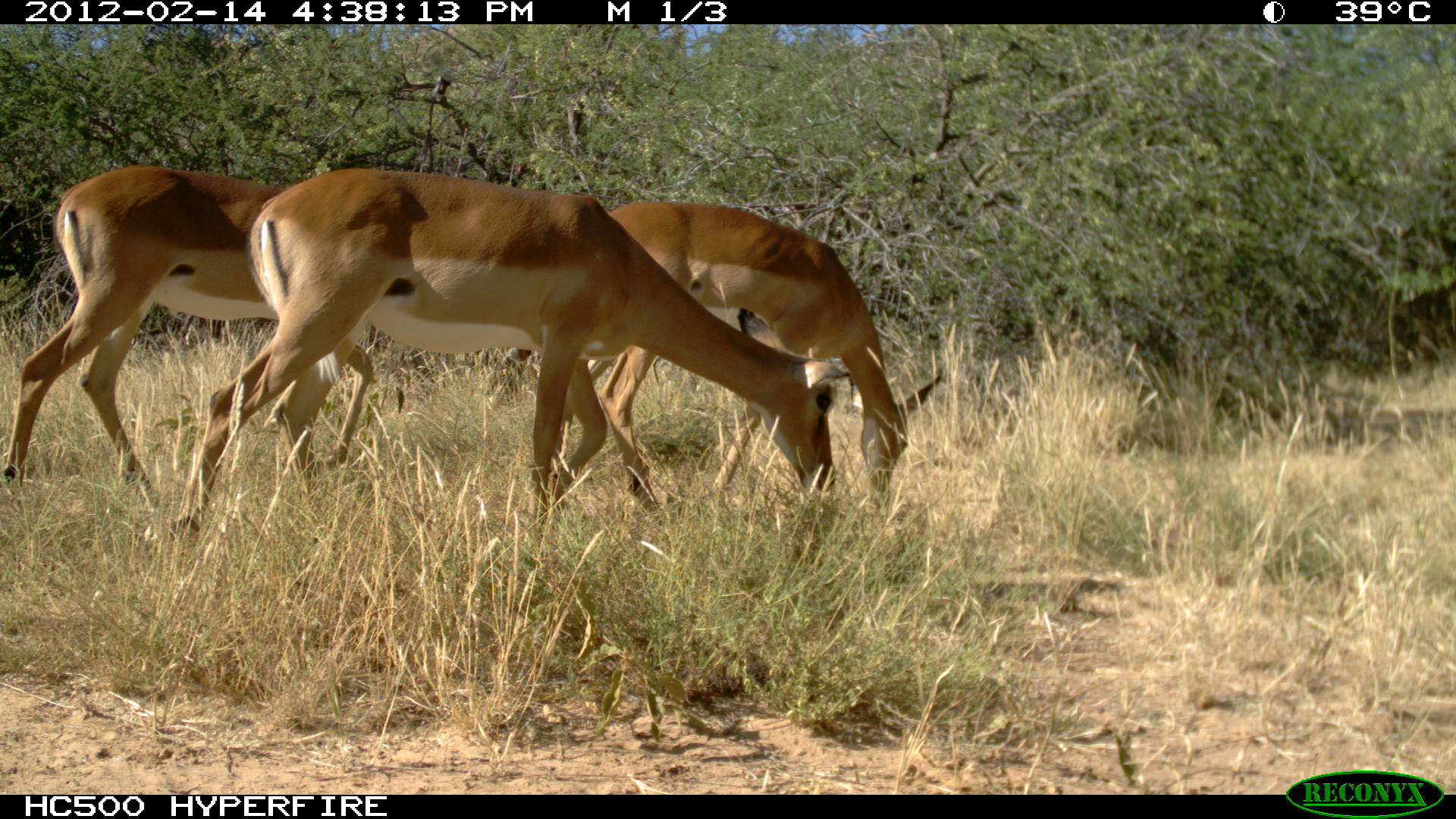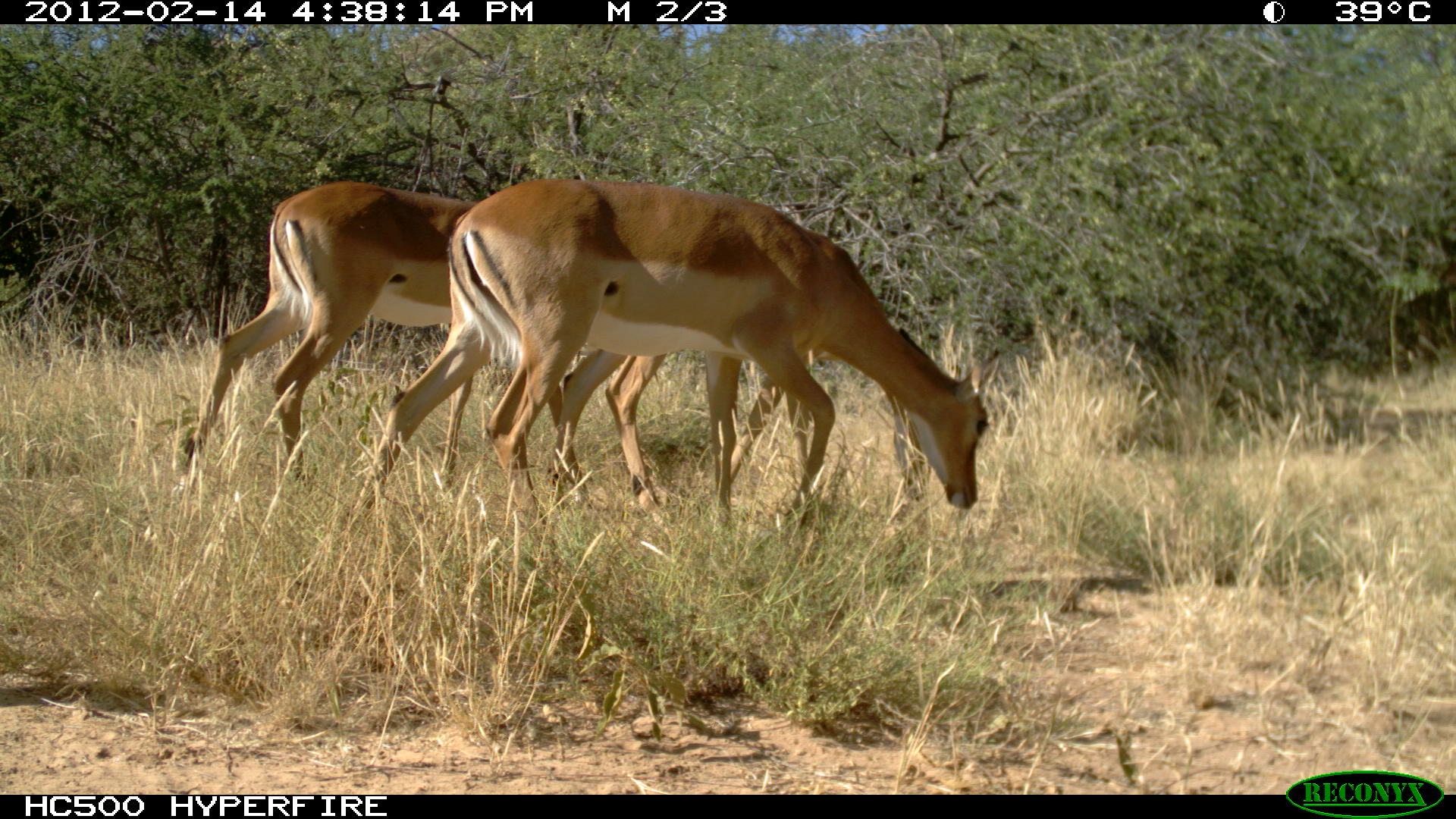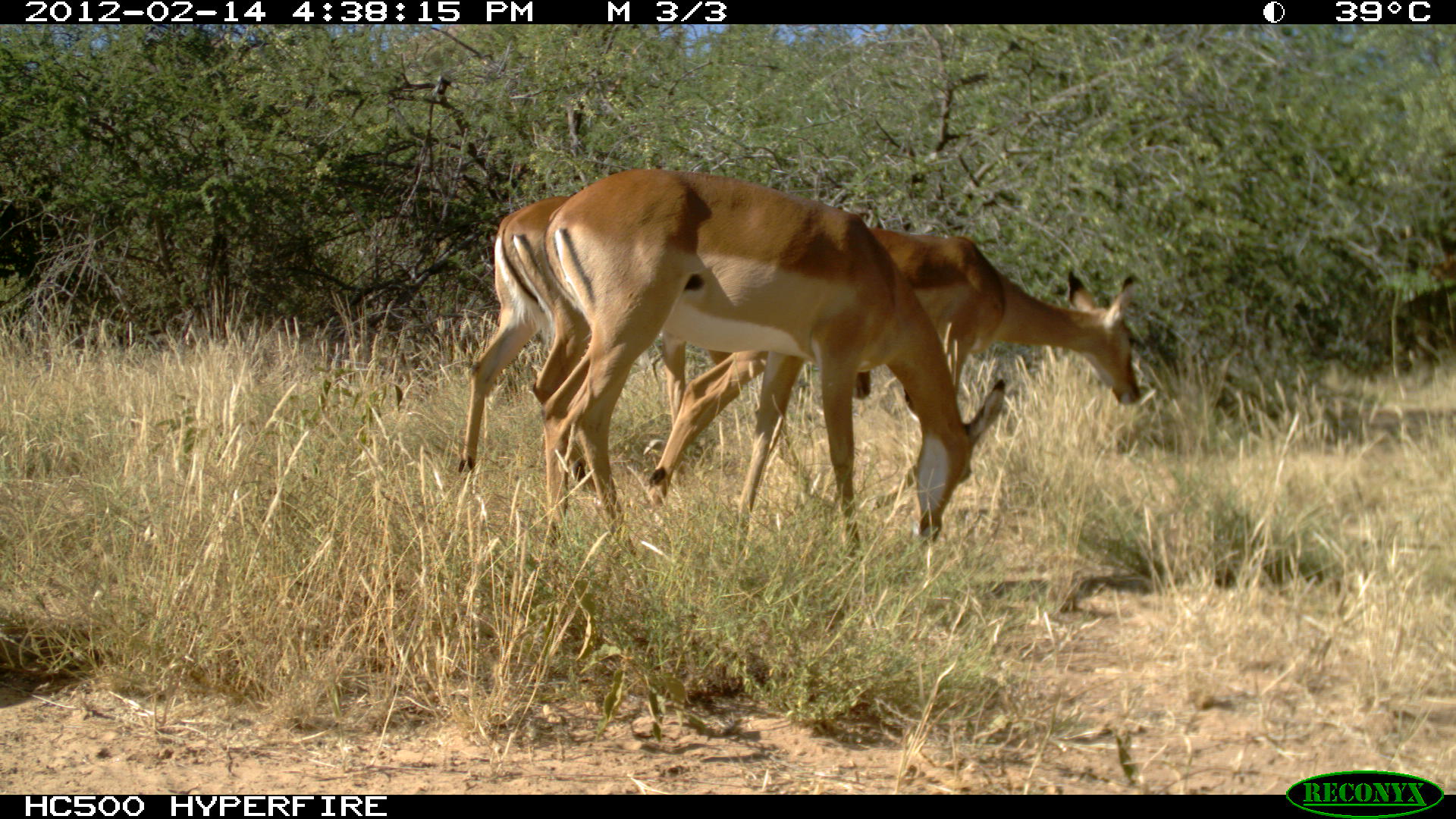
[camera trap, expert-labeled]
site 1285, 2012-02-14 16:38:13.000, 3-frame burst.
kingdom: Animalia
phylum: Chordata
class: Mammalia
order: Artiodactyla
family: Bovidae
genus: Aepyceros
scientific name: Aepyceros melampus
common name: impala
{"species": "Aepyceros melampus (impala)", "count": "3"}